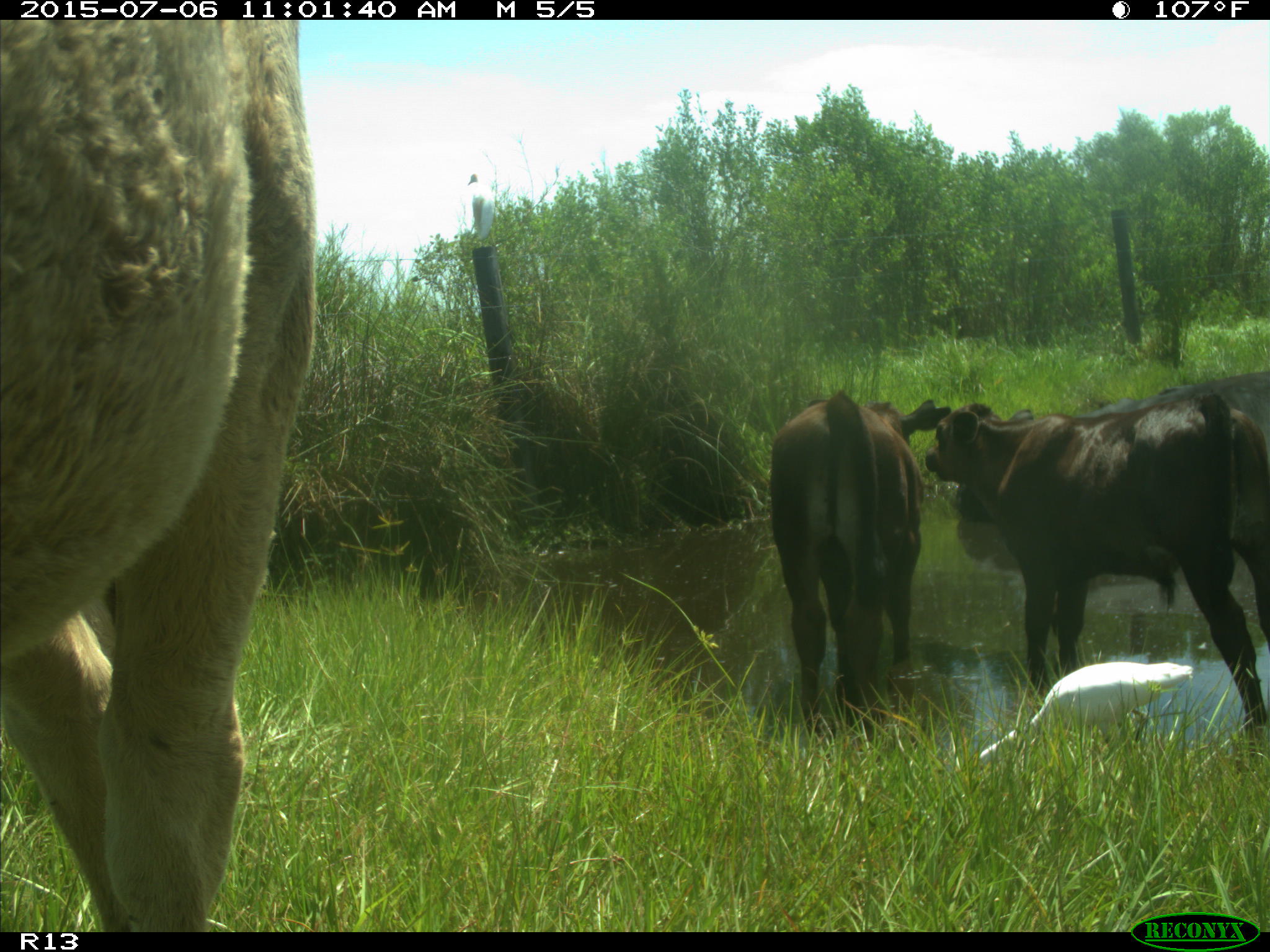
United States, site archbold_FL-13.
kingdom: Animalia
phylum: Chordata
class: Mammalia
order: Artiodactyla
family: Bovidae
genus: Bos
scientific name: Bos taurus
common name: domestic cow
Bos taurus (domestic cow).